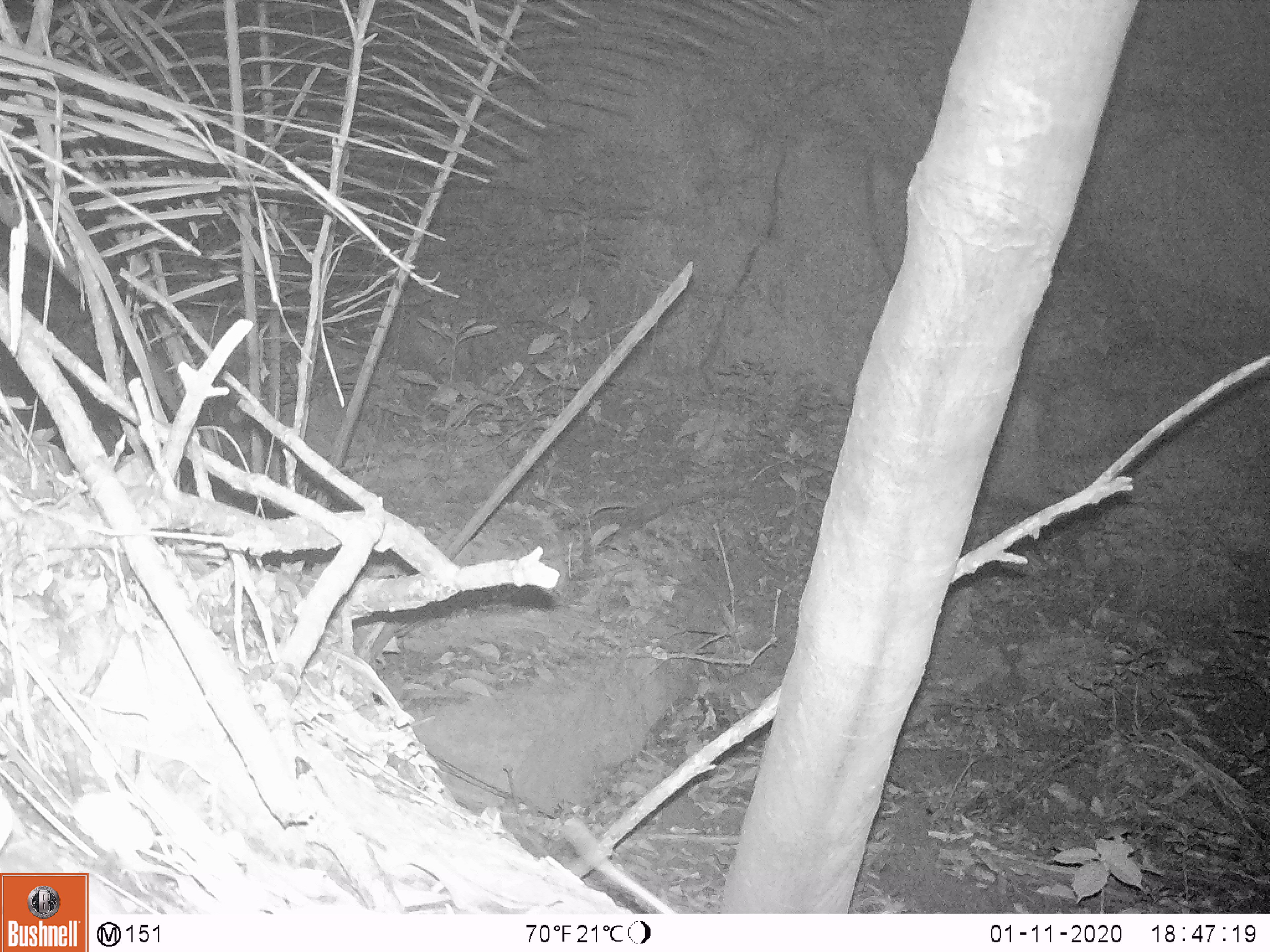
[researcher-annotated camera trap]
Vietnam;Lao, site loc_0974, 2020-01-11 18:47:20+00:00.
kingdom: Animalia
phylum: Chordata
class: Mammalia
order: Rodentia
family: Muridae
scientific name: Muridae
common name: old-world mice and rats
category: unidentified murid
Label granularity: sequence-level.